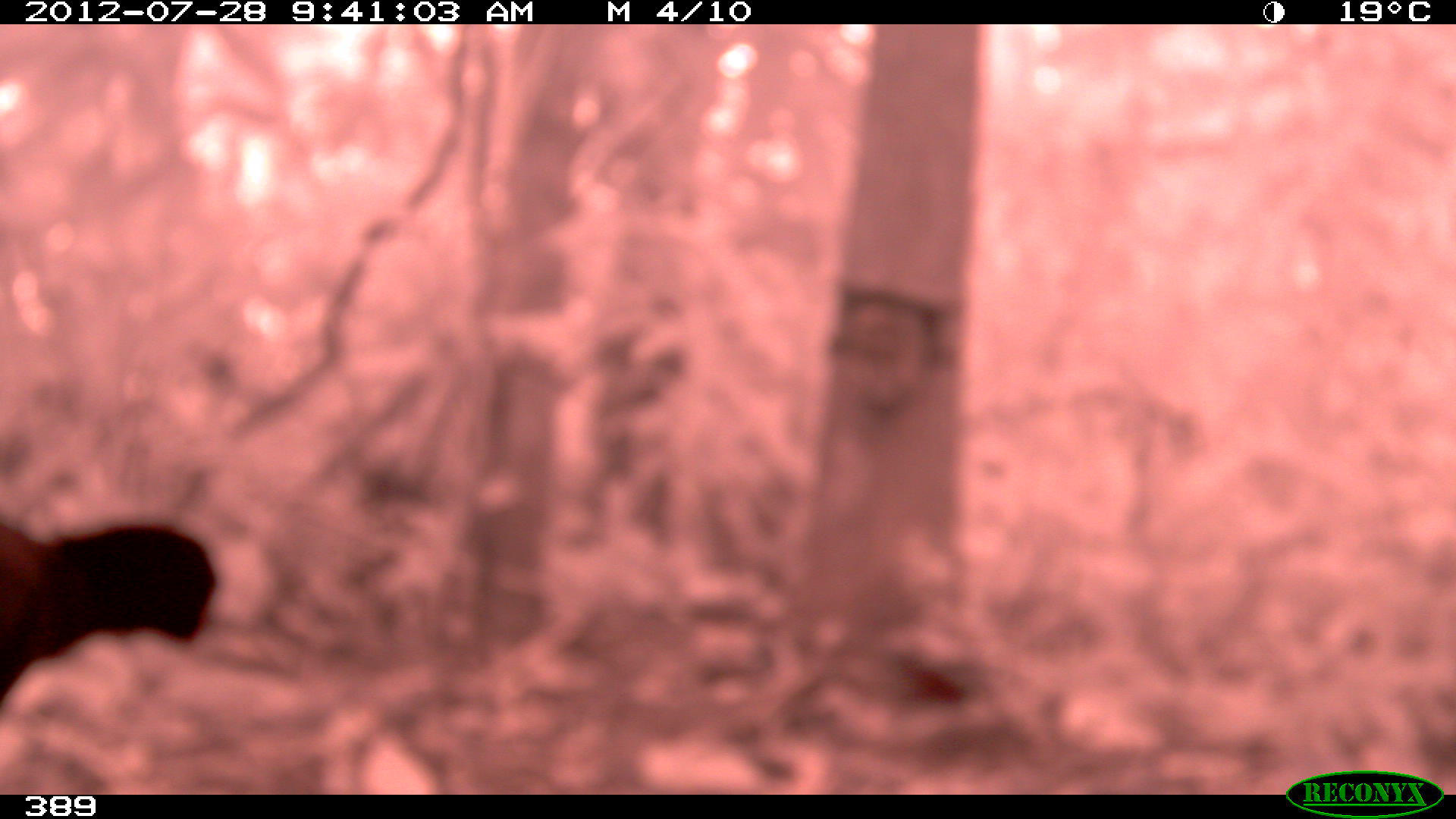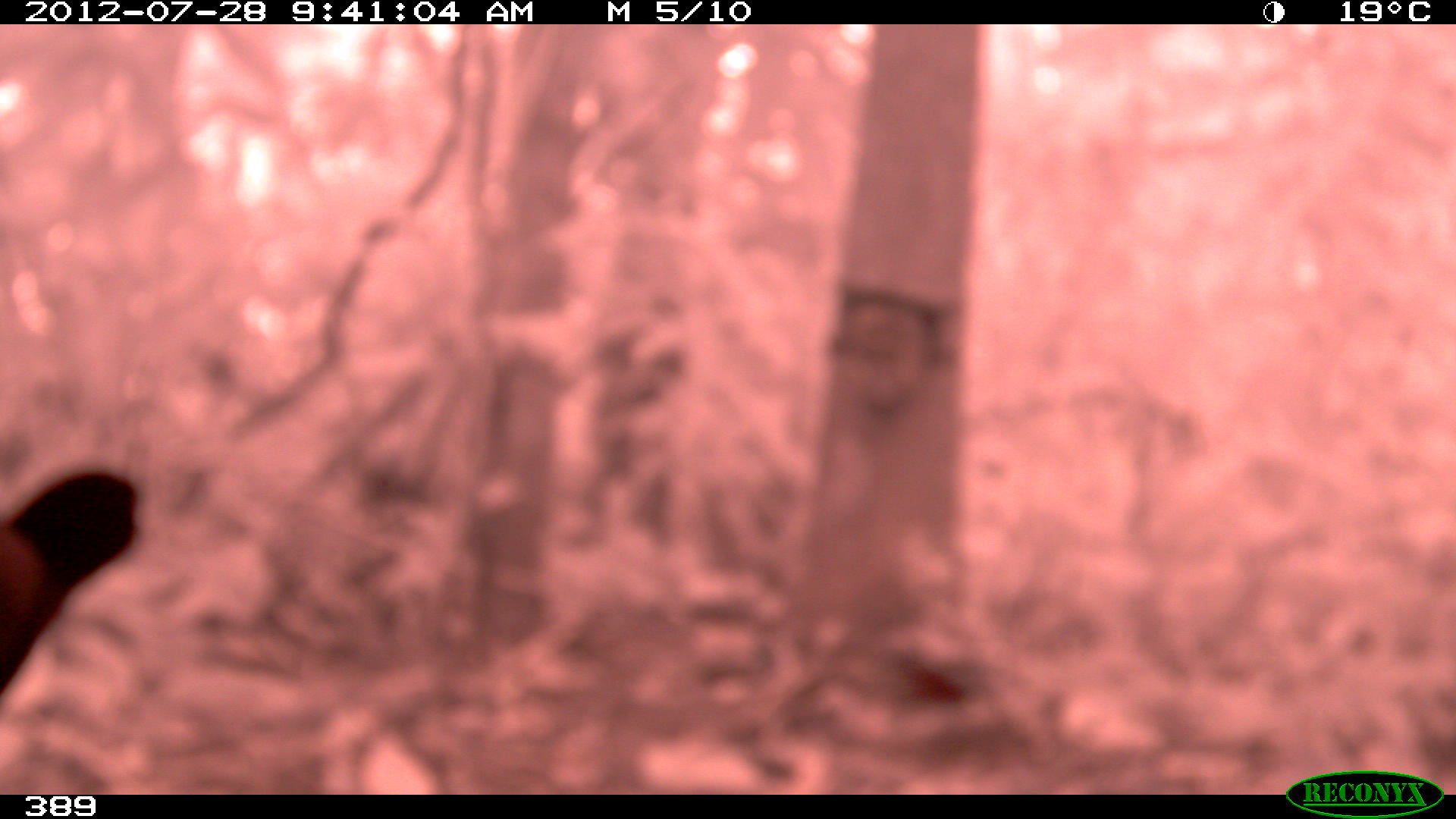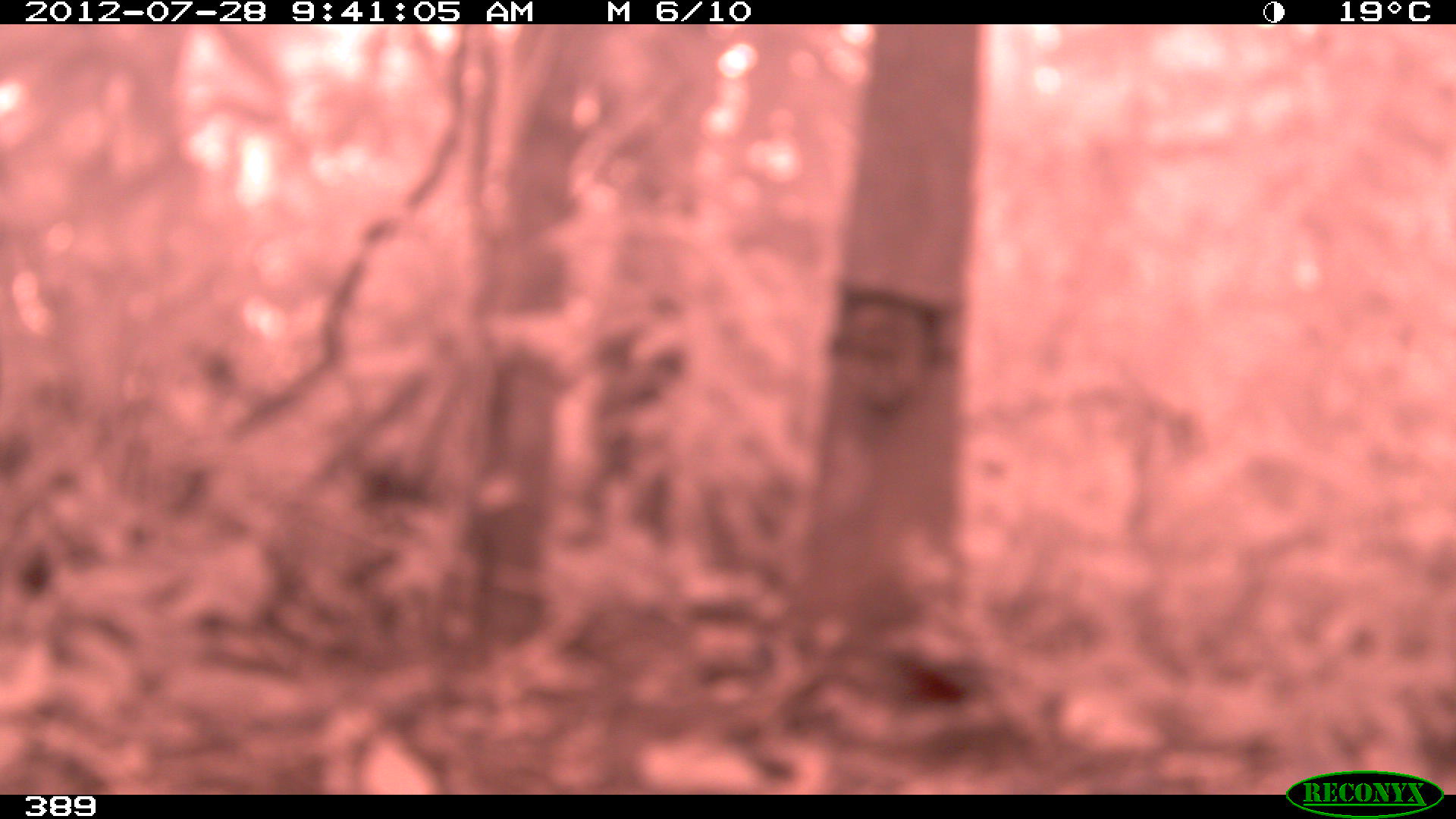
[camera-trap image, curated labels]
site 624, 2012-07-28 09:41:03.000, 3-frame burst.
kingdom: Animalia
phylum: Chordata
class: Aves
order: Galliformes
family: Cracidae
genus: Mitu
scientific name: Mitu tuberosum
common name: razor-billed curassow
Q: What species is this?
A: Mitu tuberosum (razor-billed curassow).